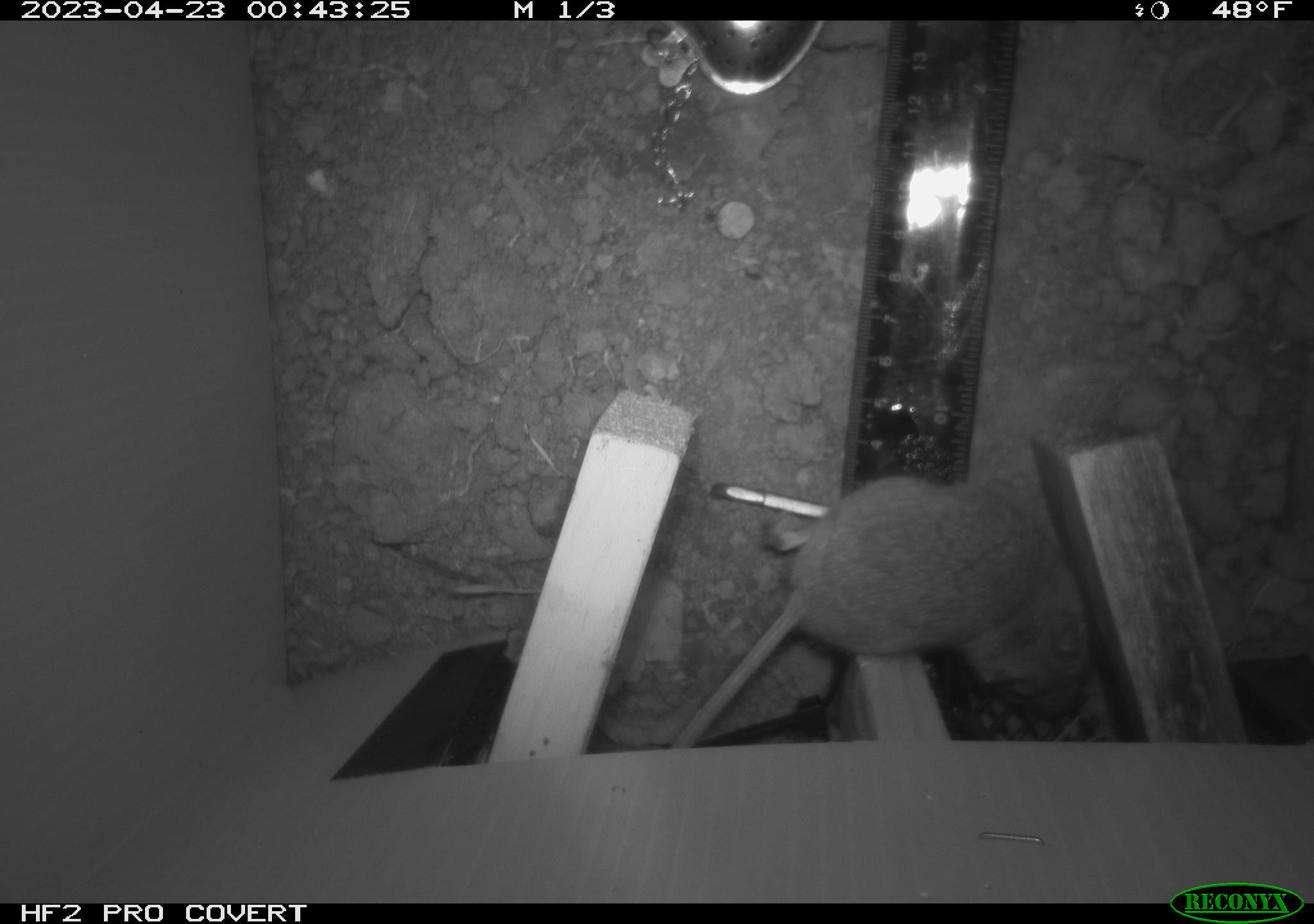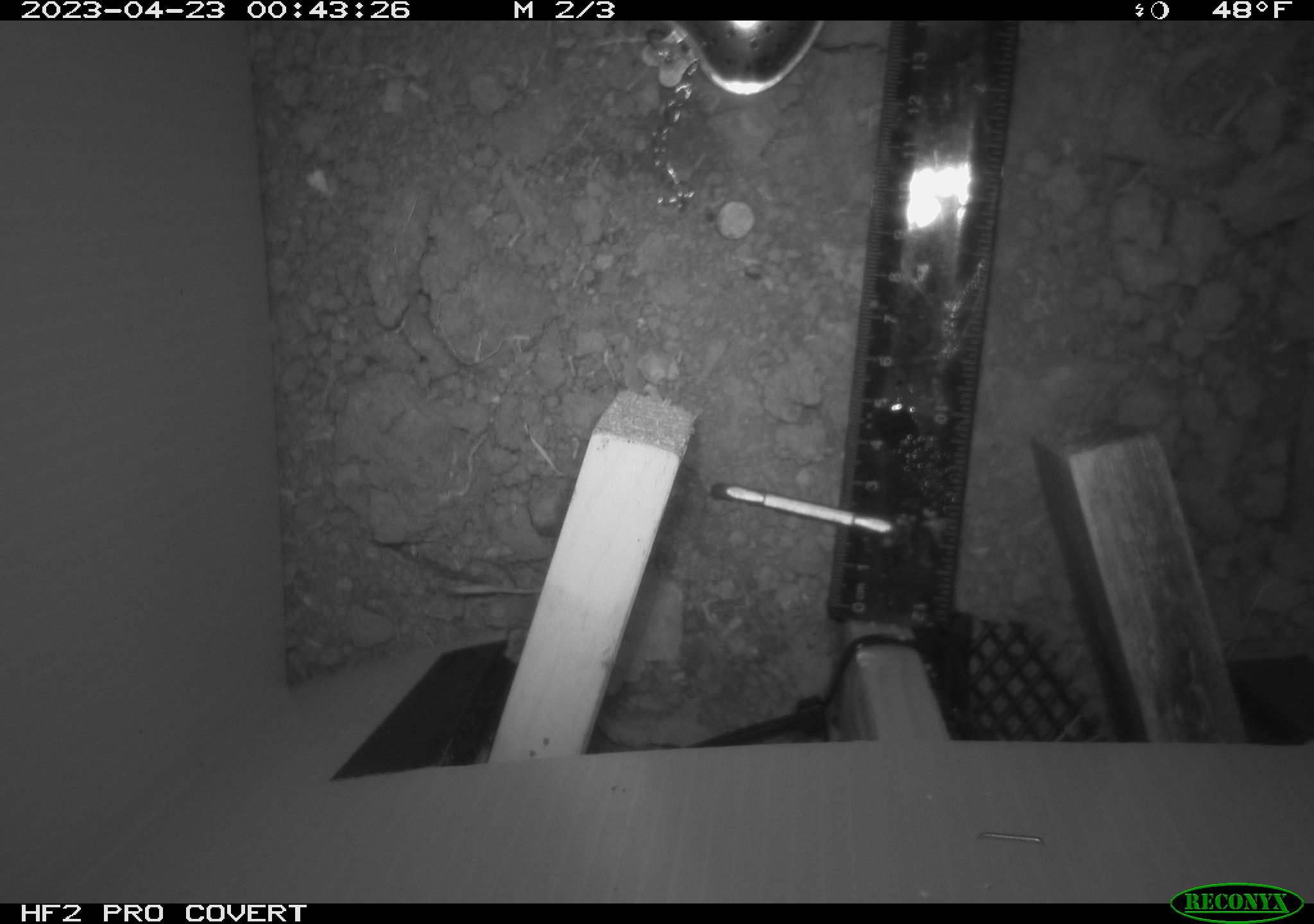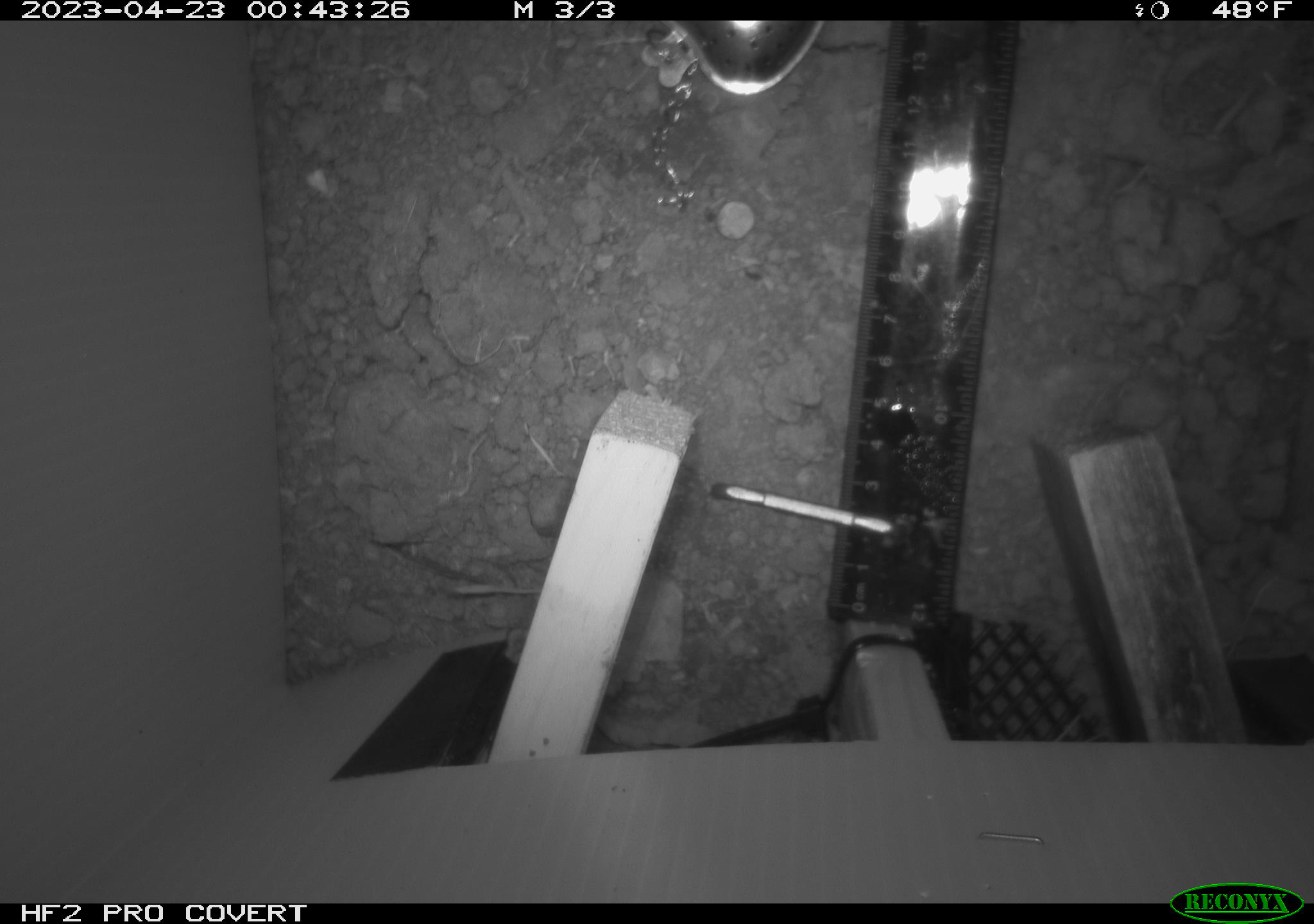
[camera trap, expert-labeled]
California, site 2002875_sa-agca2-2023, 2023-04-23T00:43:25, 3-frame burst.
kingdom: Animalia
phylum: Chordata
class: Mammalia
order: Rodentia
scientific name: Rodentia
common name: mouse species